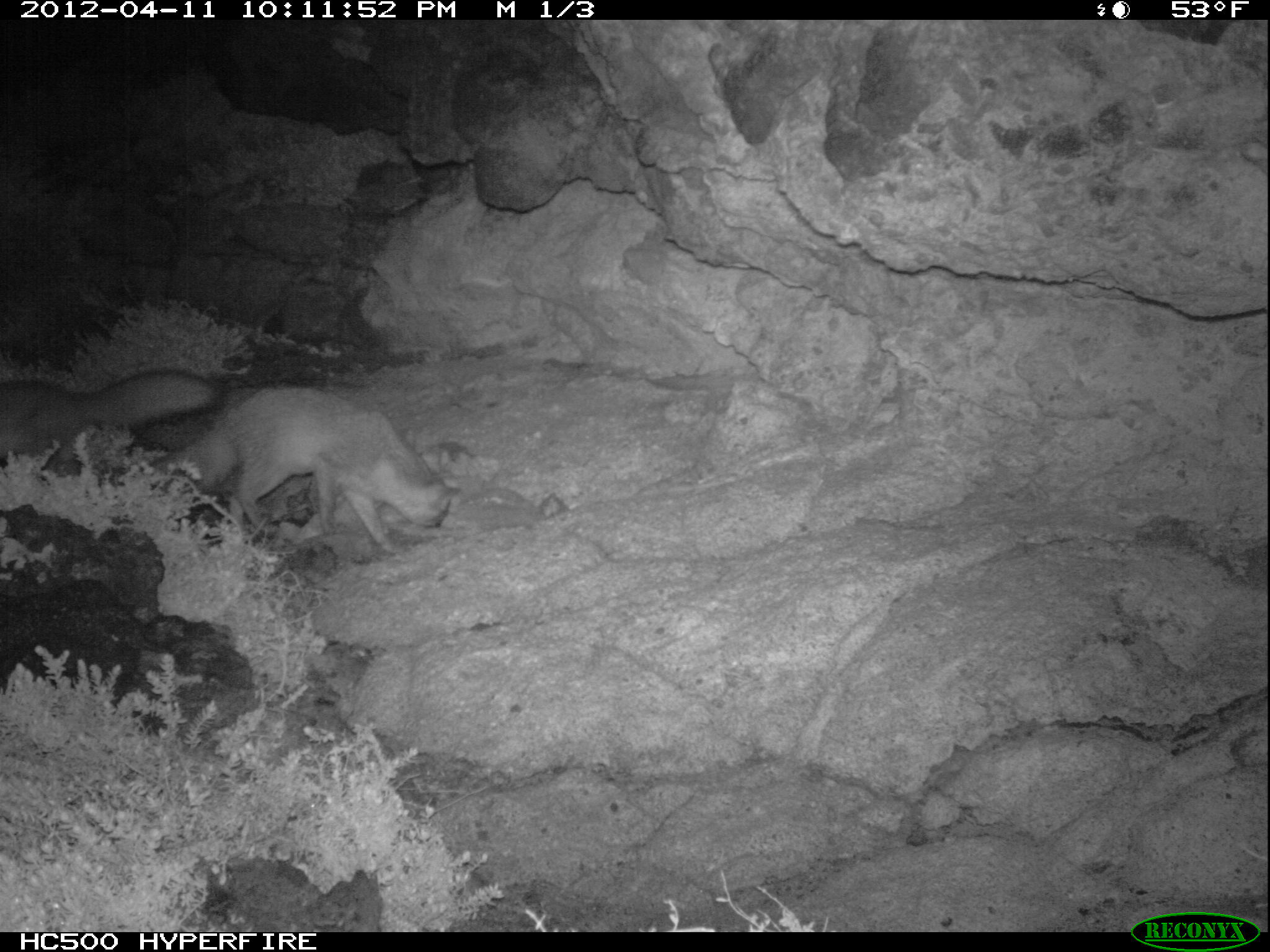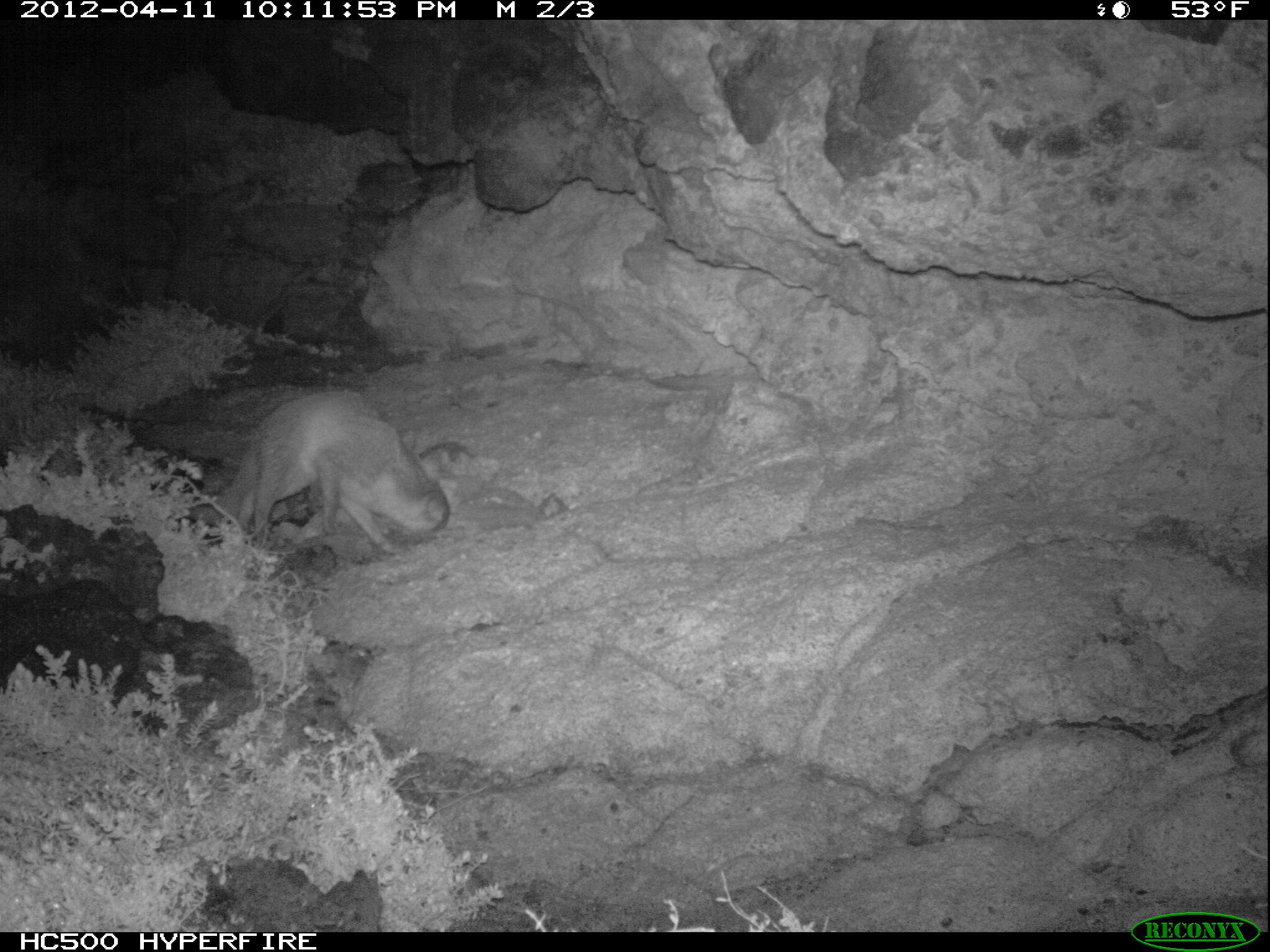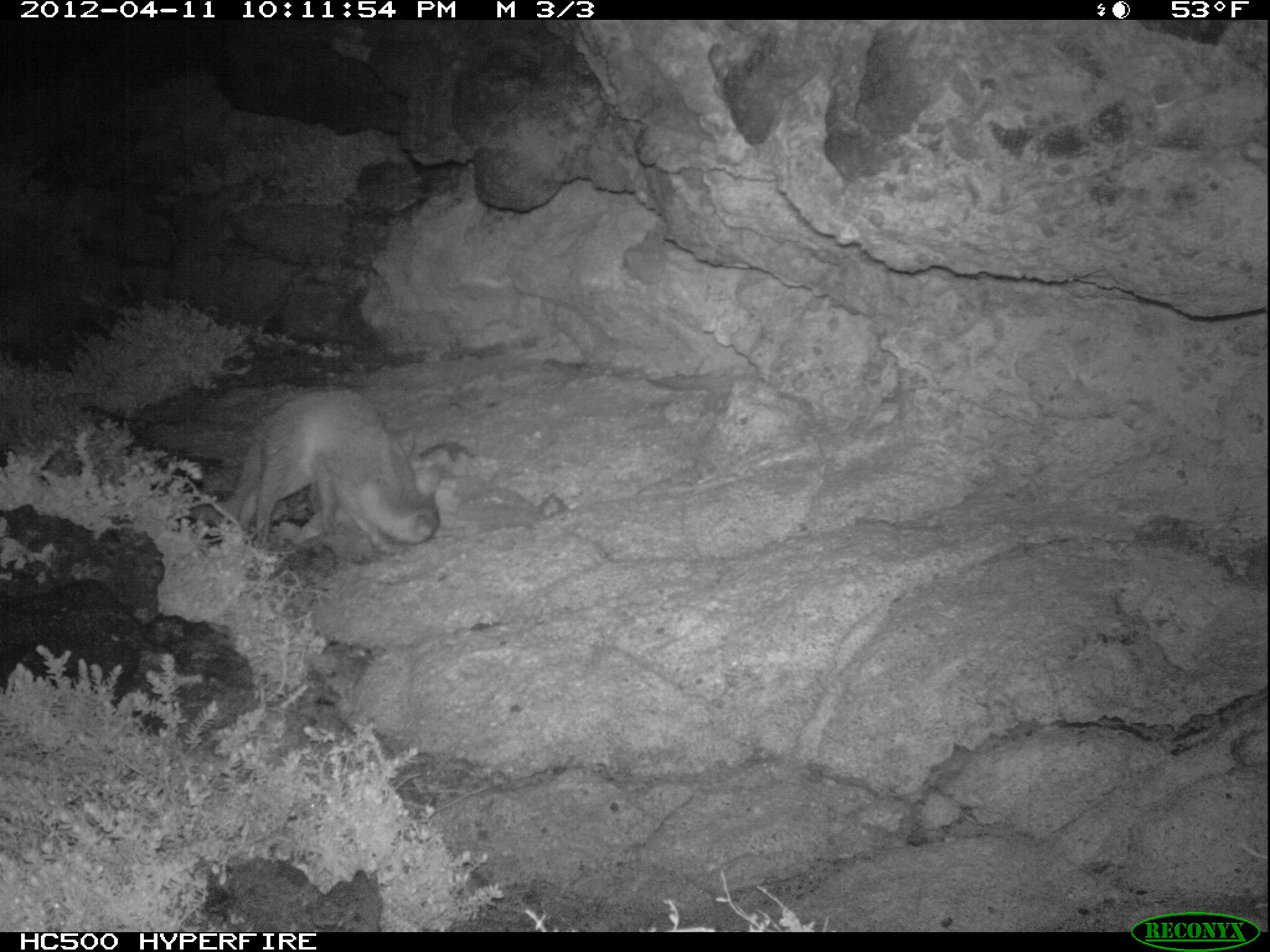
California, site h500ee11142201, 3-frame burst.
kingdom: Animalia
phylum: Chordata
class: Mammalia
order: Carnivora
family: Canidae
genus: Urocyon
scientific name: Urocyon littoralis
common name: island fox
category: fox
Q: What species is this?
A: Fox (island fox) (Urocyon littoralis).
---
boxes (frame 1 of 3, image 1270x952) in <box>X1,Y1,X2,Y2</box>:
fox: <box>149,385,462,553</box>; <box>0,368,223,459</box>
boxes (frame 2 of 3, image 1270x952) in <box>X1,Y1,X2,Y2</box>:
fox: <box>188,390,450,553</box>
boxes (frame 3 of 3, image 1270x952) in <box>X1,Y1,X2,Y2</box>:
fox: <box>222,389,440,555</box>